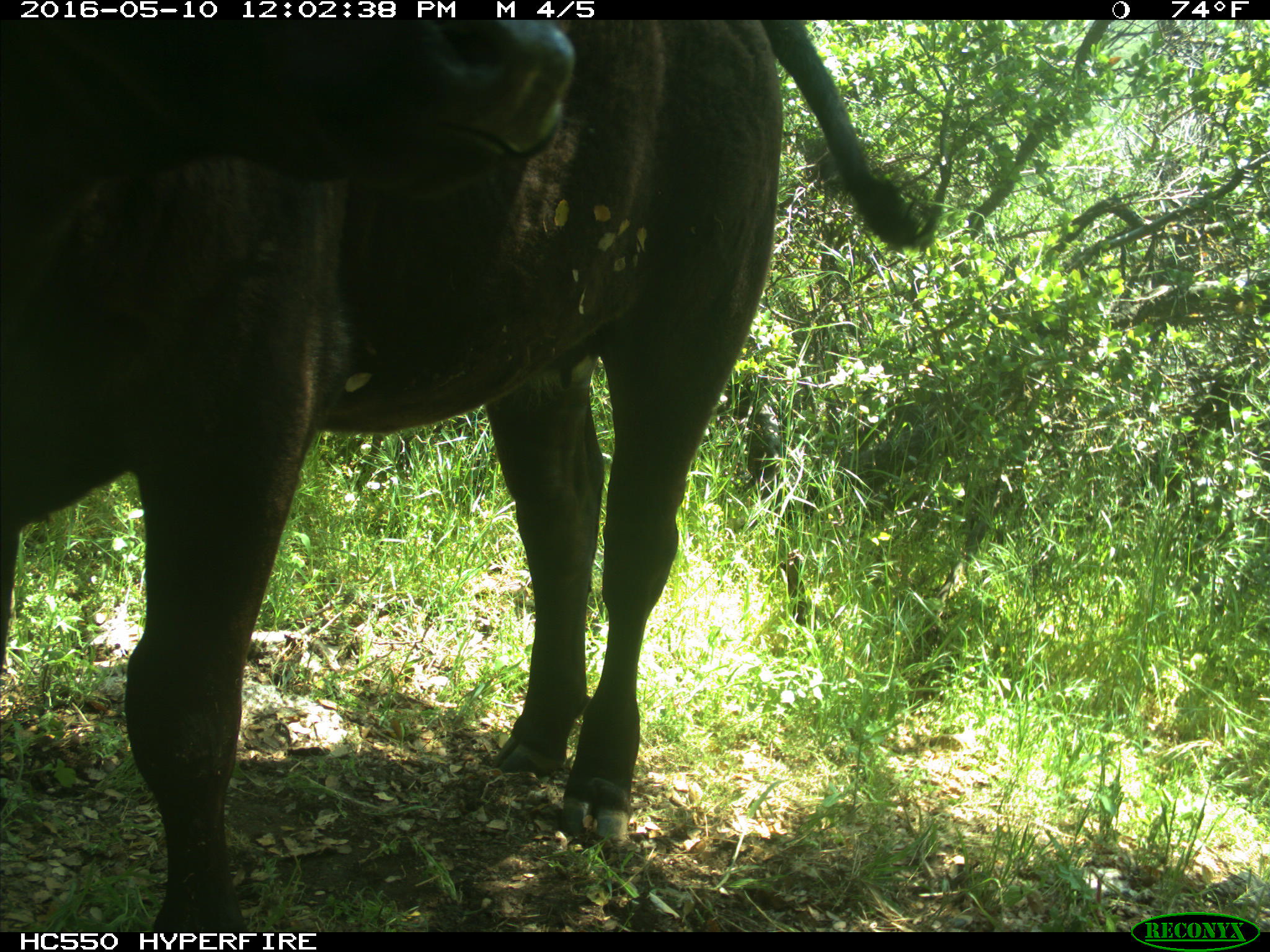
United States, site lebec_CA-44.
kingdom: Animalia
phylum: Chordata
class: Mammalia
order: Artiodactyla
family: Bovidae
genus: Bos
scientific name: Bos taurus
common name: domestic cow